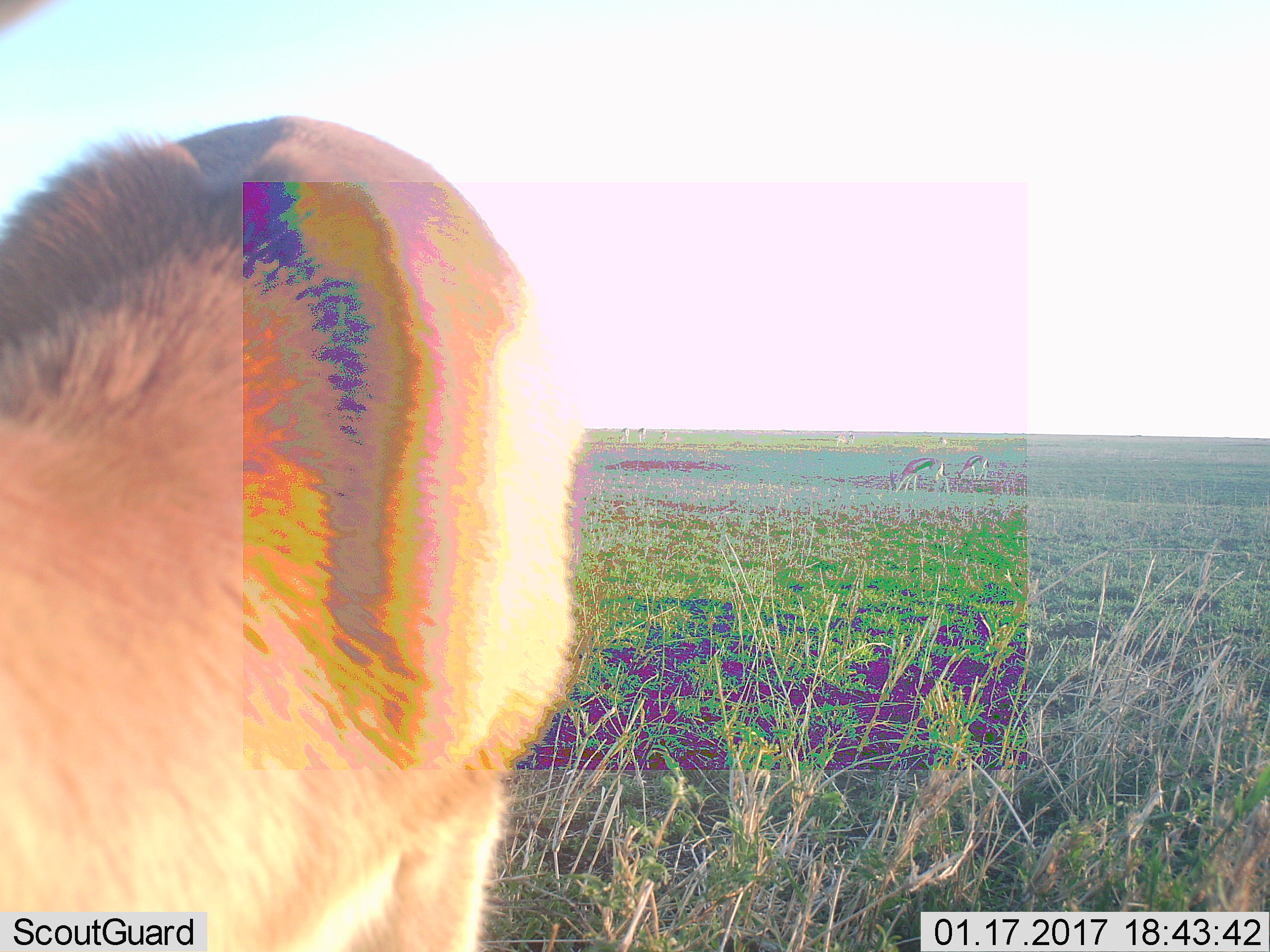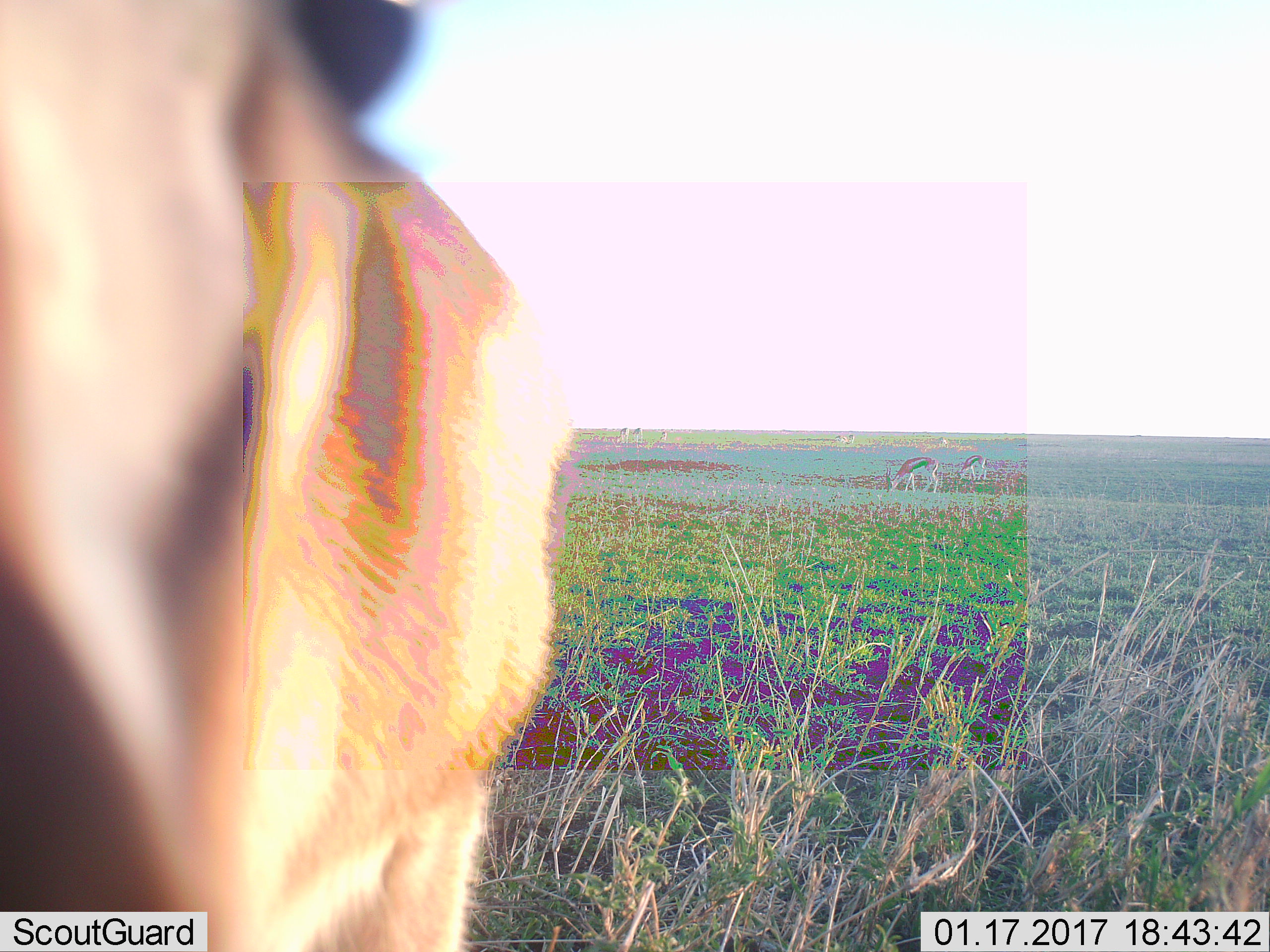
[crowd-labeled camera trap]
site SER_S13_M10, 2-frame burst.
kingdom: Animalia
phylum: Chordata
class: Mammalia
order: Artiodactyla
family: Bovidae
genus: Eudorcas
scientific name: Eudorcas thomsonii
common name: thomson's gazelle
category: gazellethomsons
Gazellethomsons (thomson's gazelle) (Eudorcas thomsonii), count 7. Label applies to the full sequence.